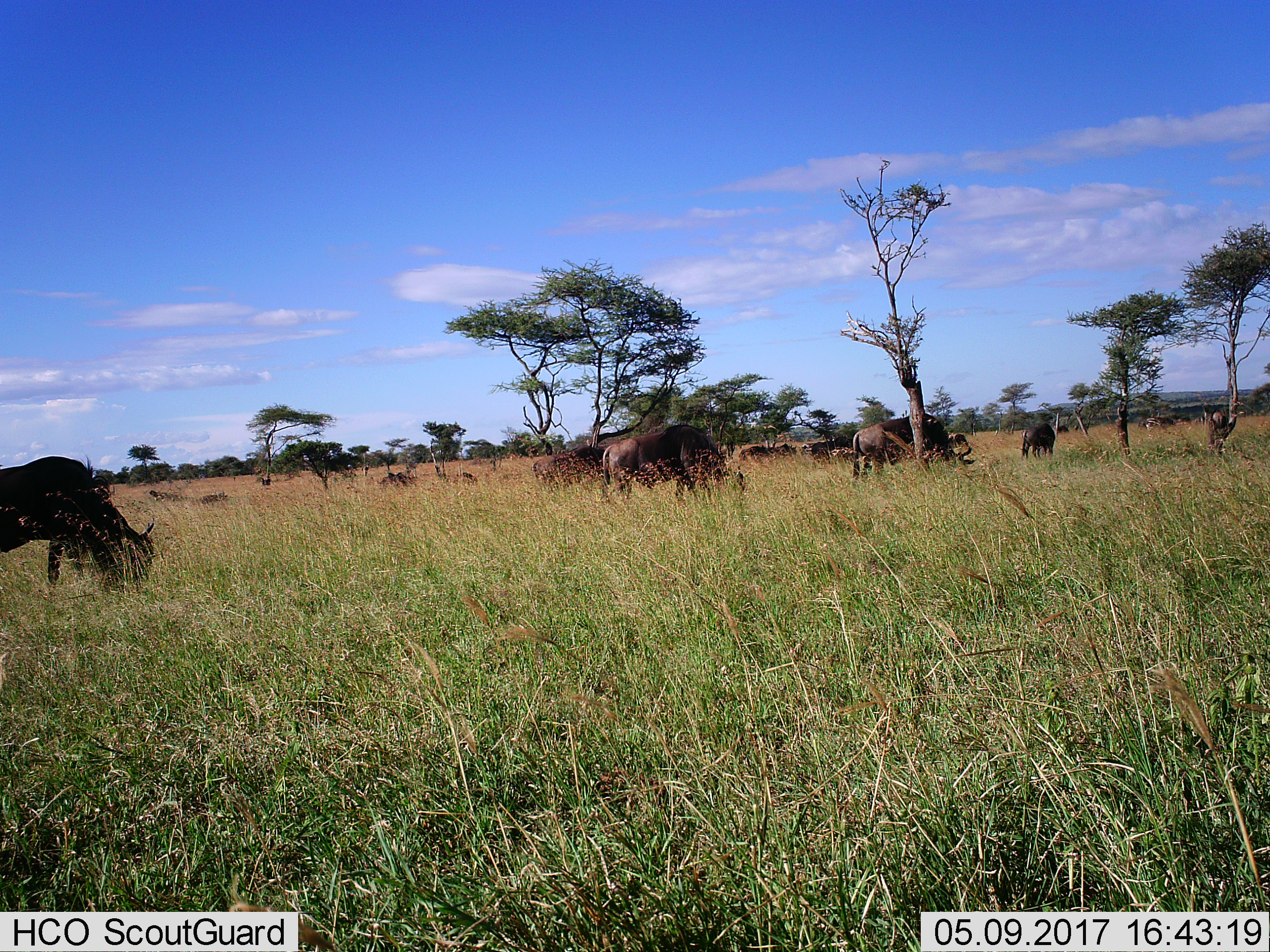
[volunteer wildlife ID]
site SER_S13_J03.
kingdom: Animalia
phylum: Chordata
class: Mammalia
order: Artiodactyla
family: Bovidae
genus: Connochaetes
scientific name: Connochaetes taurinus taurinus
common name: blue wildebeest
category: wildebeestblue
Wildebeestblue (blue wildebeest) (Connochaetes taurinus taurinus), count 11-50. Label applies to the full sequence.